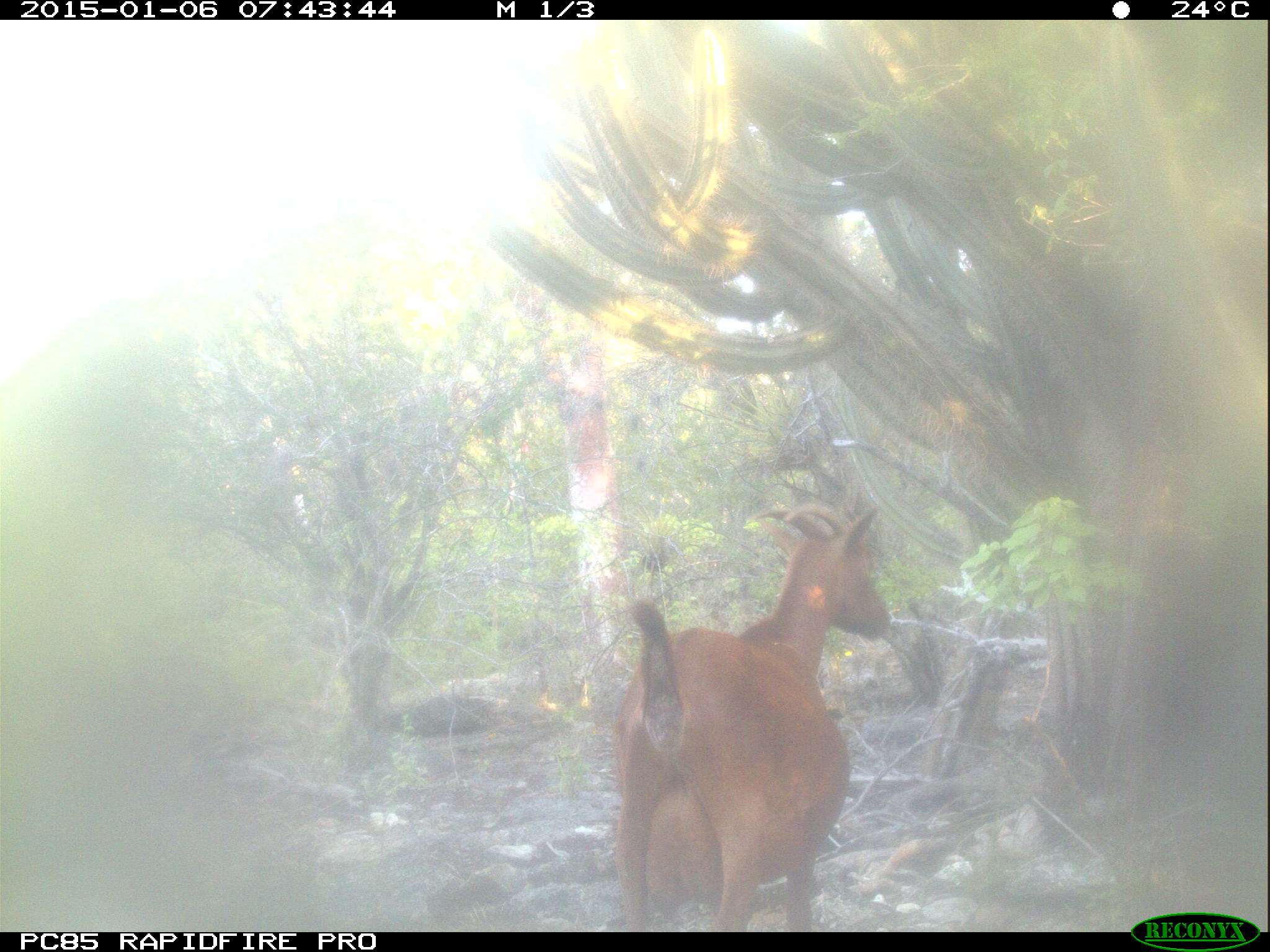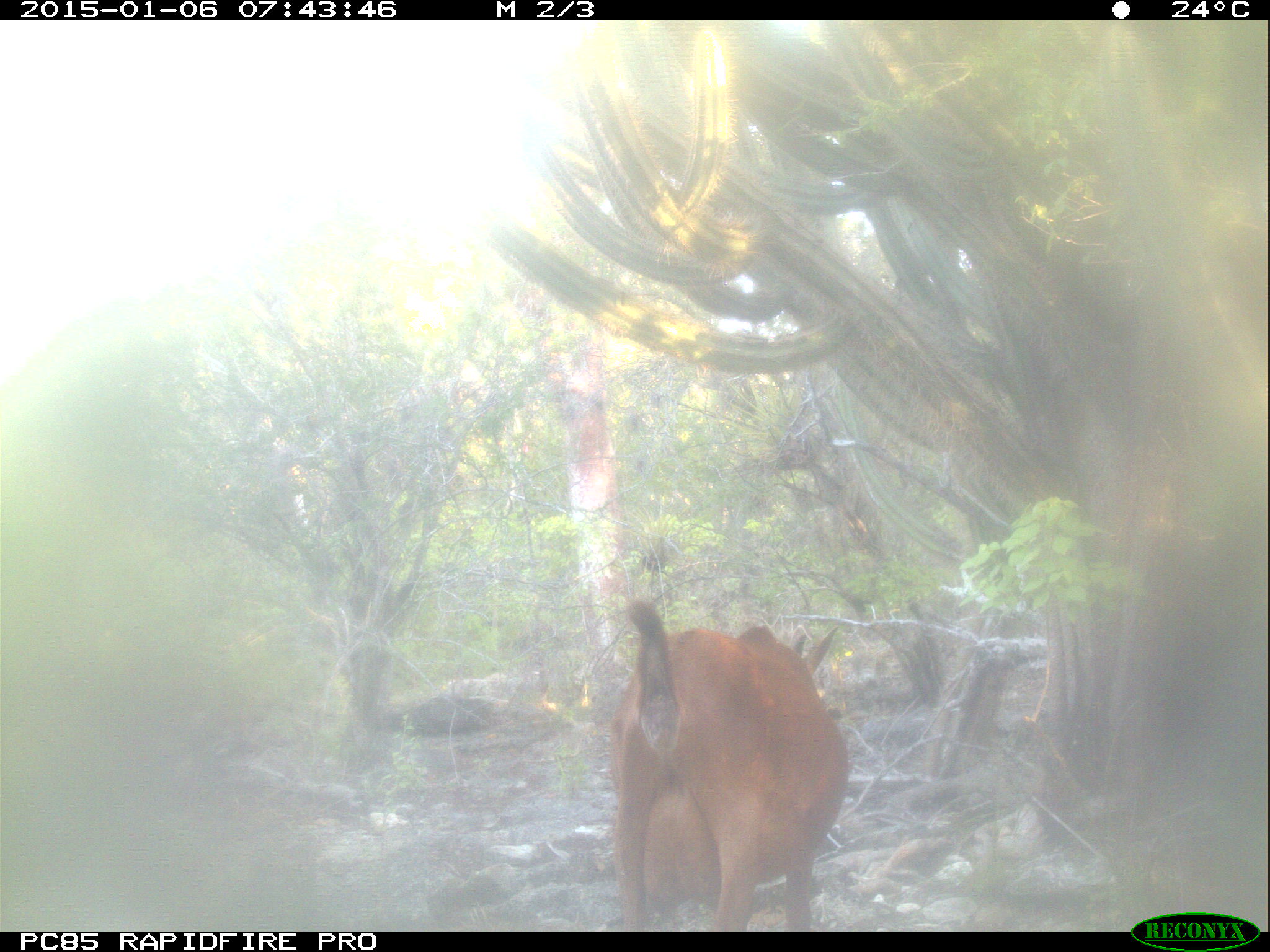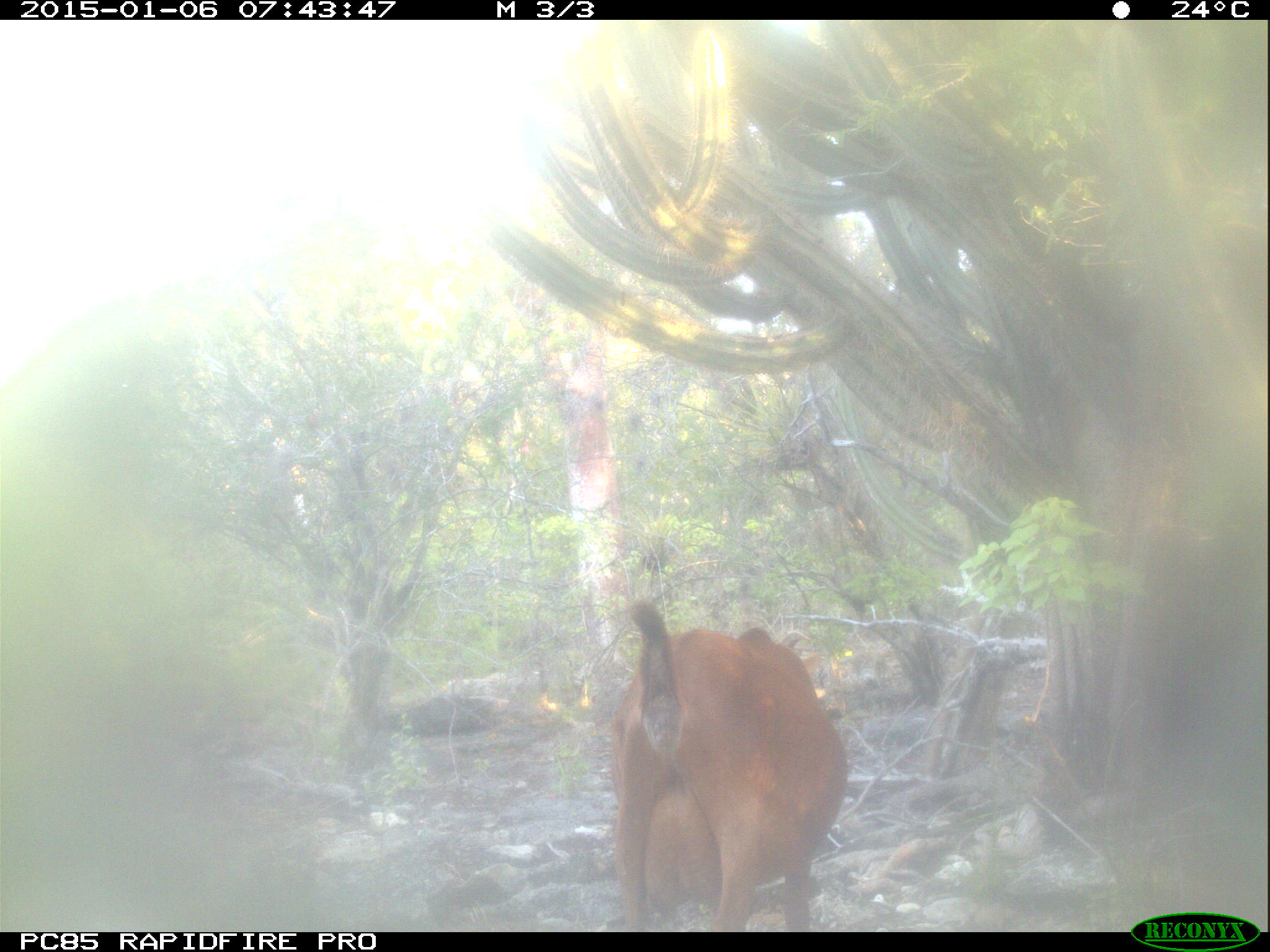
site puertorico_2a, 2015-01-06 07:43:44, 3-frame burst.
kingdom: Animalia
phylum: Chordata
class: Mammalia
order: Artiodactyla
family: Bovidae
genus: Capra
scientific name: Capra hircus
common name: goat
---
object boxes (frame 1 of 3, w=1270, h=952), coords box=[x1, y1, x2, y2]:
goat: box=[608, 501, 892, 932]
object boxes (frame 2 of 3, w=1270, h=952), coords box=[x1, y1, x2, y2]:
goat: box=[608, 600, 851, 933]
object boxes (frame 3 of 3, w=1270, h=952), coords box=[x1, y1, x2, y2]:
goat: box=[608, 601, 848, 933]